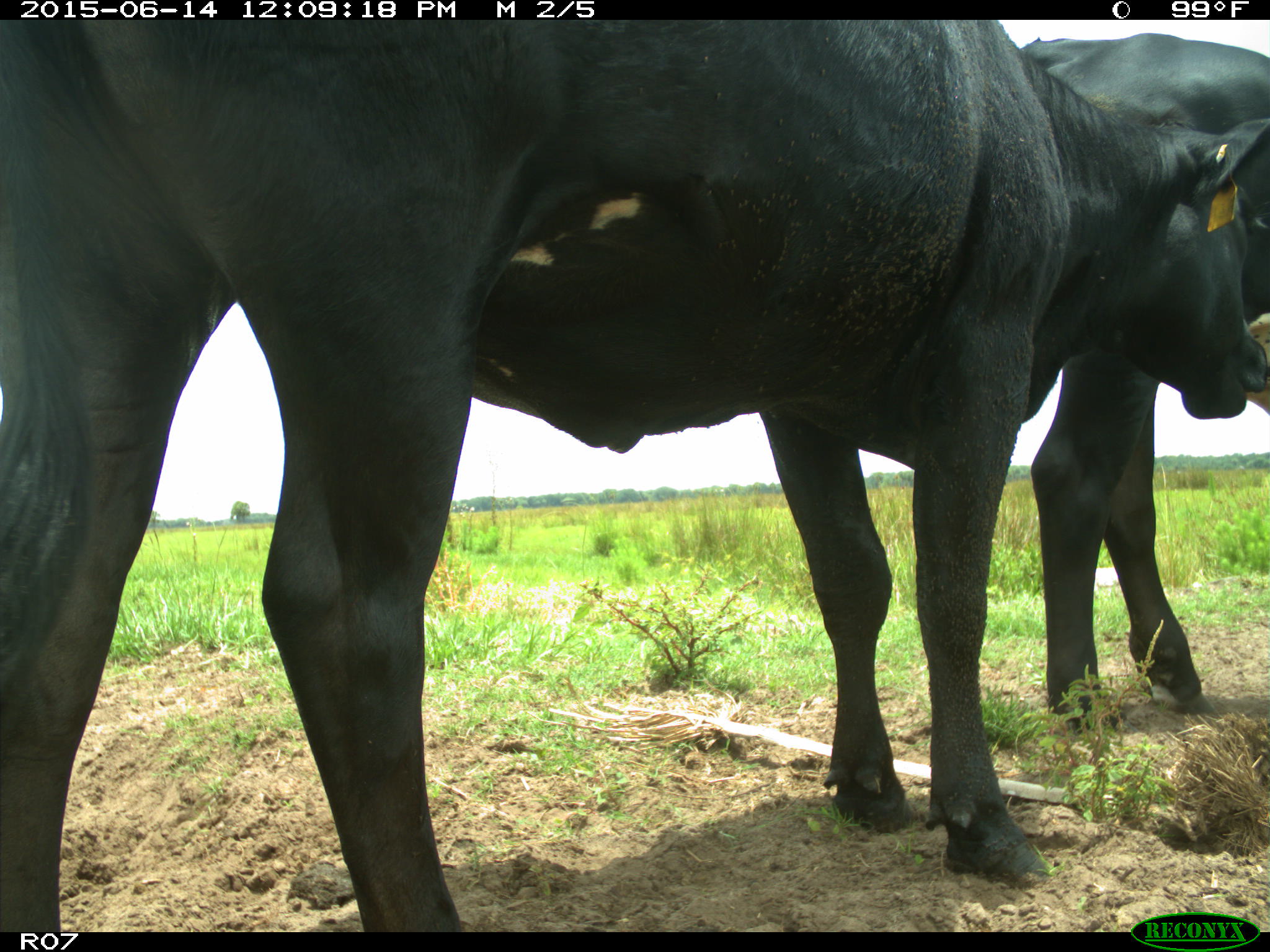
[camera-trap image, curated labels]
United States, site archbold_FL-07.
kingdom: Animalia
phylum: Chordata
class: Mammalia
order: Artiodactyla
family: Bovidae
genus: Bos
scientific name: Bos taurus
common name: domestic cow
Bos taurus (domestic cow).